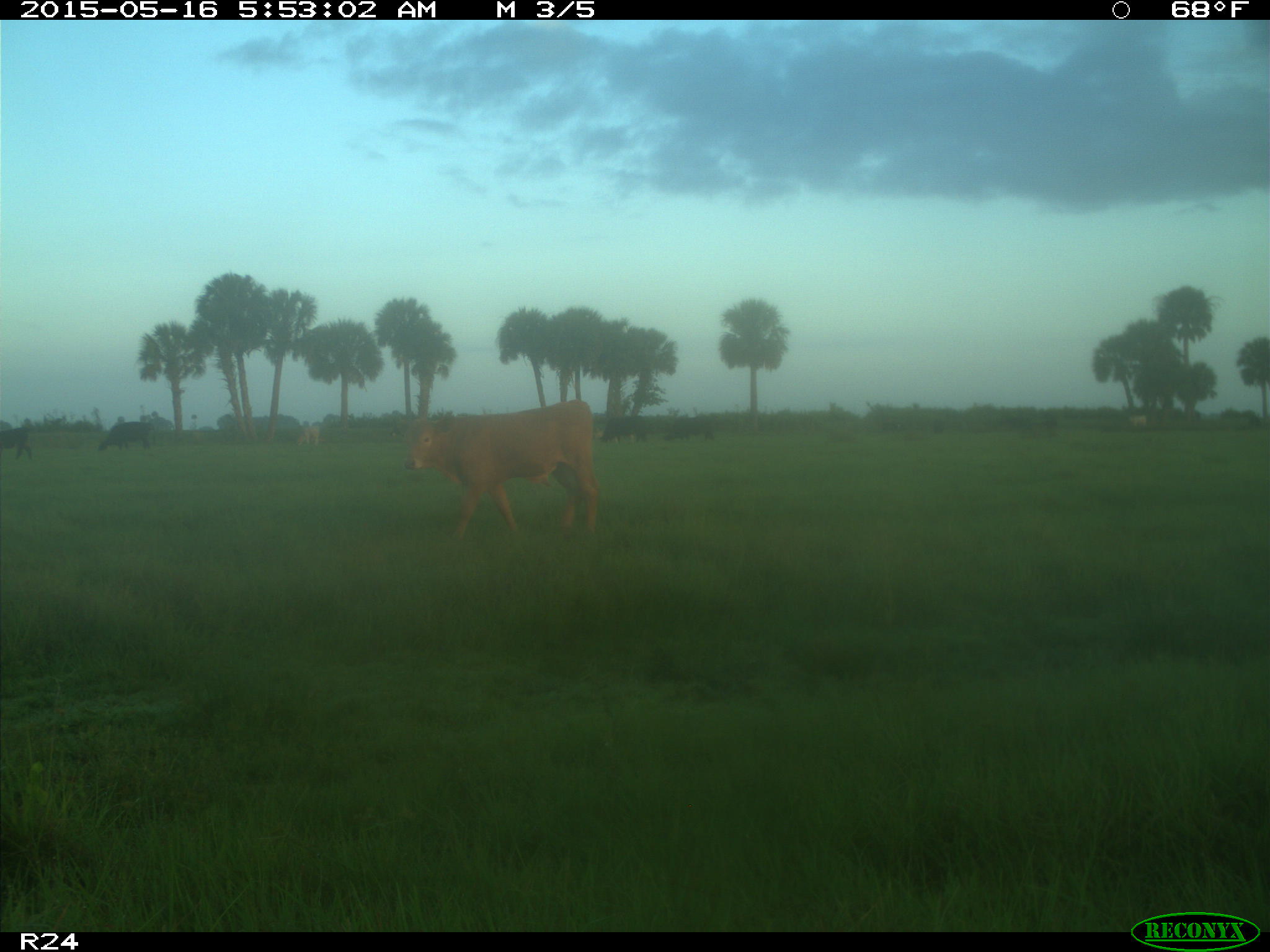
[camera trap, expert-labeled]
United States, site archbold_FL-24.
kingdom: Animalia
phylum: Chordata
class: Mammalia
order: Artiodactyla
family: Bovidae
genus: Bos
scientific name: Bos taurus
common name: domestic cow